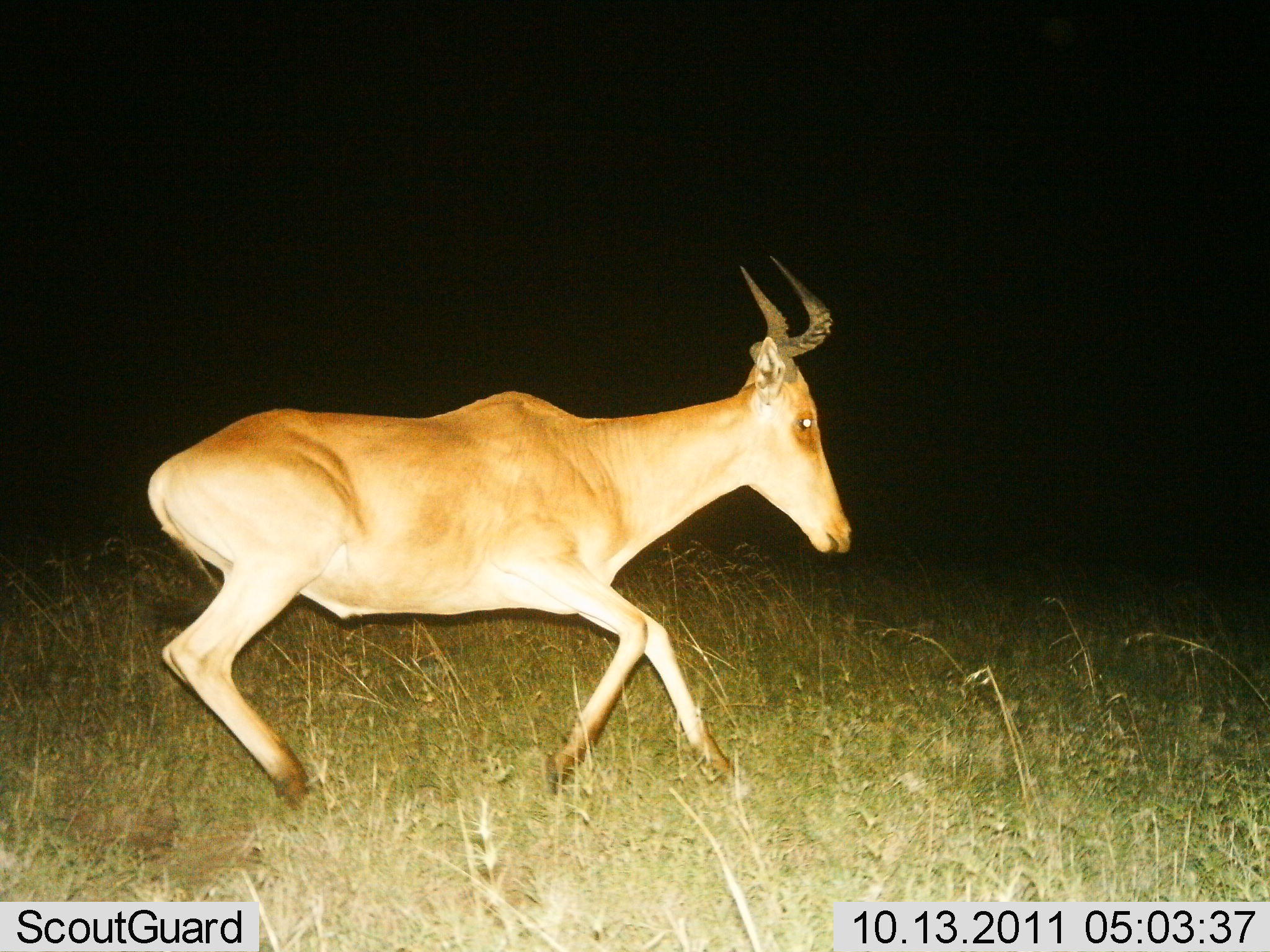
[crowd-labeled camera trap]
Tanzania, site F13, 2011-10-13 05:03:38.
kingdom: Animalia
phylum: Chordata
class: Mammalia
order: Artiodactyla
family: Bovidae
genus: Alcelaphus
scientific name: Alcelaphus buselaphus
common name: hartebeest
Hartebeest (Alcelaphus buselaphus), count 1. Behavior (volunteer vote fractions): standing 0%, resting 0%, moving 100%, interacting 0%. Young present (vote fraction): 0%. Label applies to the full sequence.